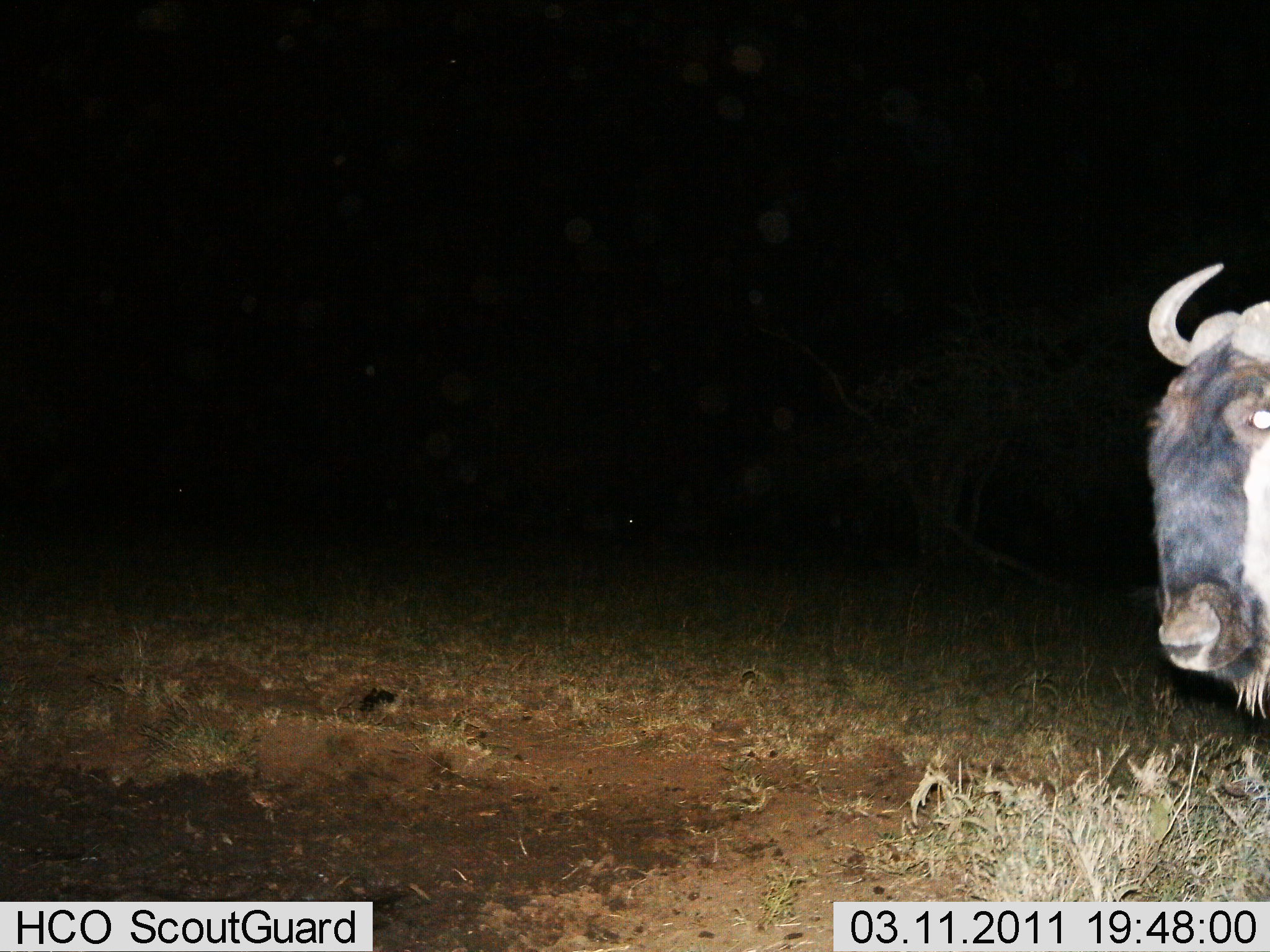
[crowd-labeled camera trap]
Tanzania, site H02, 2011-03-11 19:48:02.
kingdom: Animalia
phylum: Chordata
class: Mammalia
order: Artiodactyla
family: Bovidae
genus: Connochaetes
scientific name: Connochaetes taurinus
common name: blue wildebeest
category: wildebeest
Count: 1.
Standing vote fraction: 86%.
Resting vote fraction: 0%.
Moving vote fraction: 14%.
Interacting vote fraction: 0%.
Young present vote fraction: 0%.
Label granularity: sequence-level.